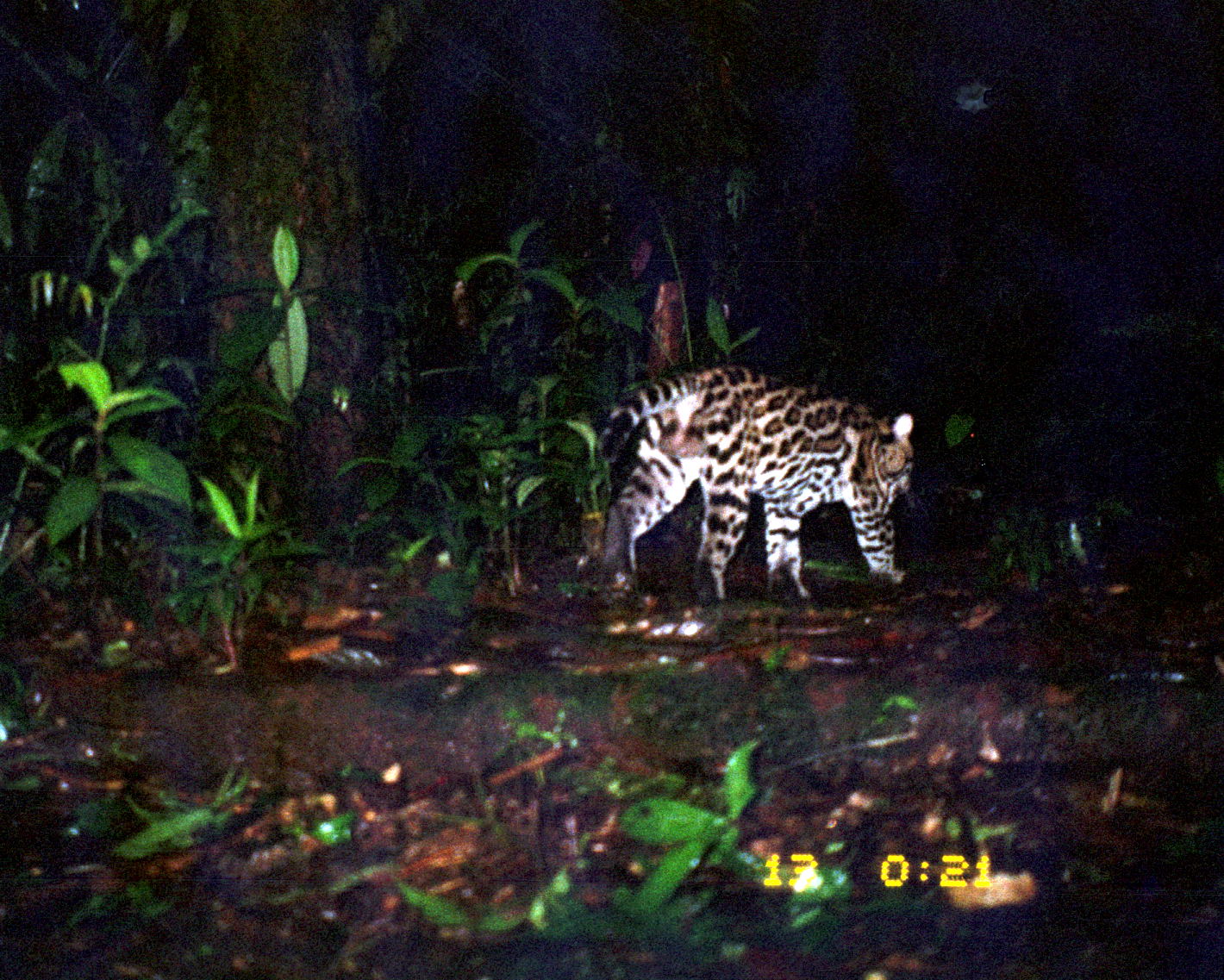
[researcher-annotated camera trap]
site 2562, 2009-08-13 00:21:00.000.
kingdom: Animalia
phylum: Chordata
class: Mammalia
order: Carnivora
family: Felidae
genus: Leopardus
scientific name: Leopardus pardalis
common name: ocelot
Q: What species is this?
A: Leopardus pardalis (ocelot).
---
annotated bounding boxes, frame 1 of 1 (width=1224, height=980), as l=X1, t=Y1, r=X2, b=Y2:
leopardus pardalis: l=599, t=365, r=915, b=608